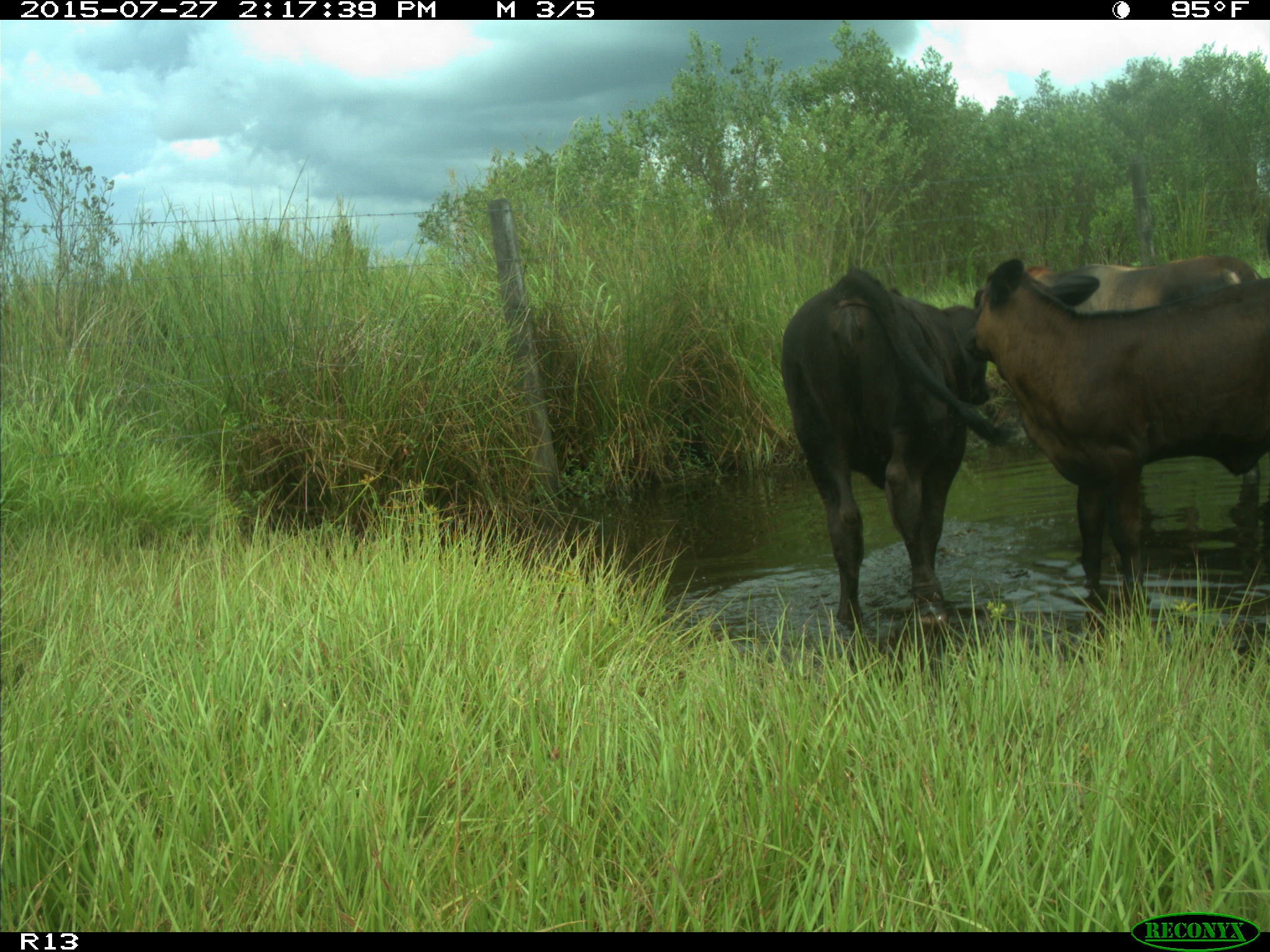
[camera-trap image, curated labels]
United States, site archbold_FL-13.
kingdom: Animalia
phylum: Chordata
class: Mammalia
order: Artiodactyla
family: Bovidae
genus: Bos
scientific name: Bos taurus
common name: domestic cow